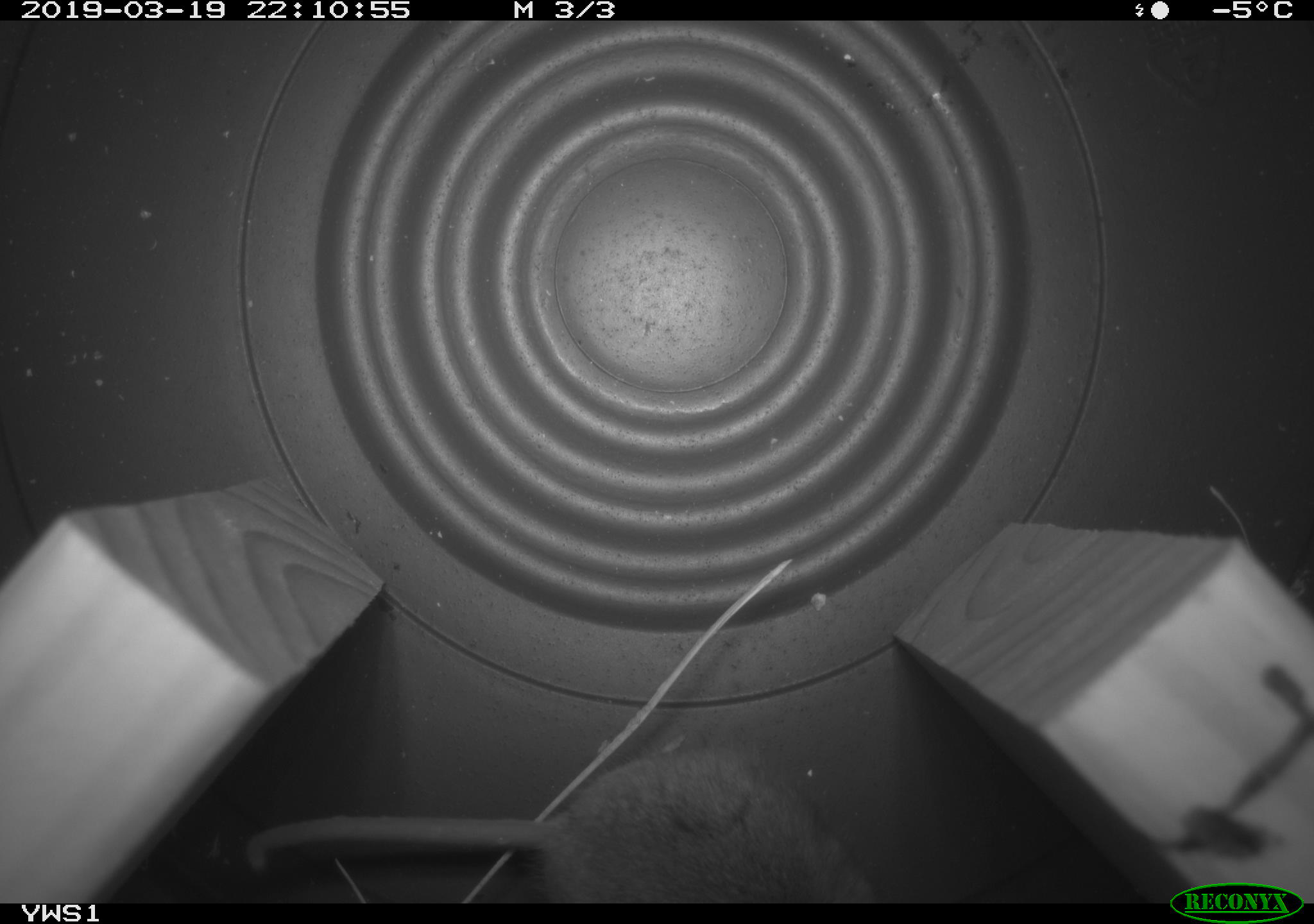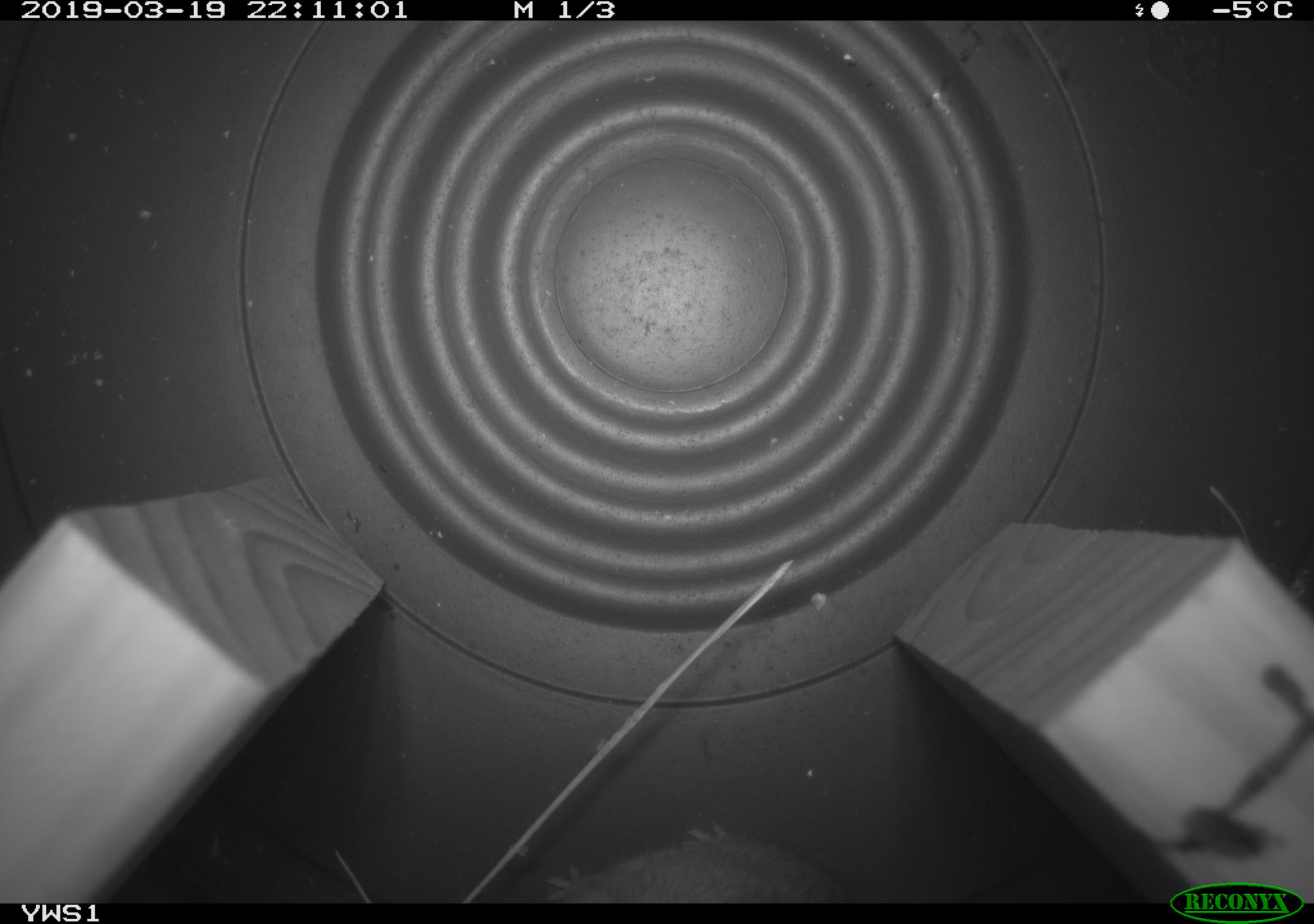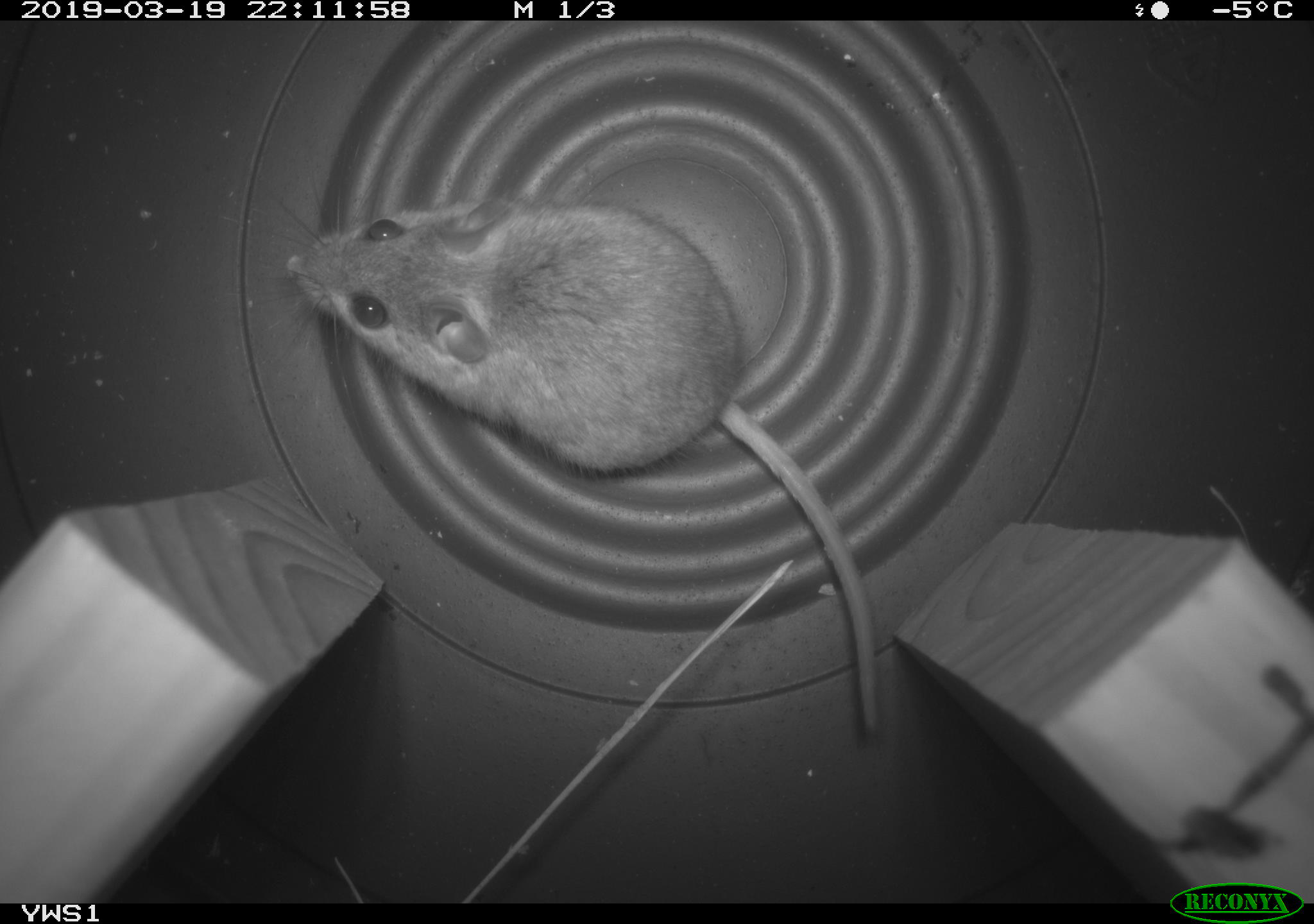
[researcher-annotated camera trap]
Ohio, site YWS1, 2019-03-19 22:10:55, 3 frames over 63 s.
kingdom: Animalia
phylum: Chordata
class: Mammalia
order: Rodentia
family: Cricetidae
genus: Peromyscus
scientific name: Peromyscus leucopus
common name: white-footed mouse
White-footed mouse (Peromyscus leucopus).